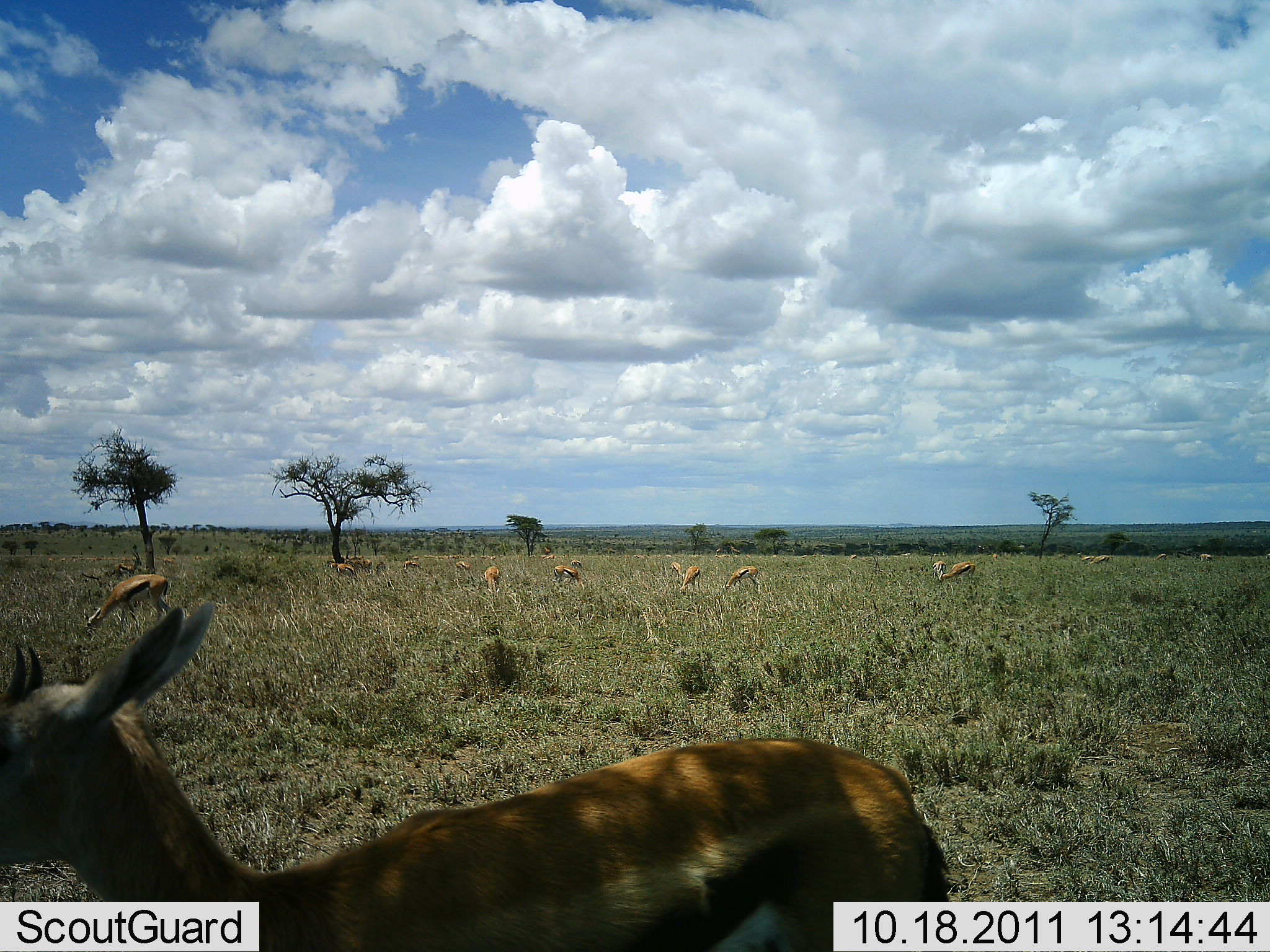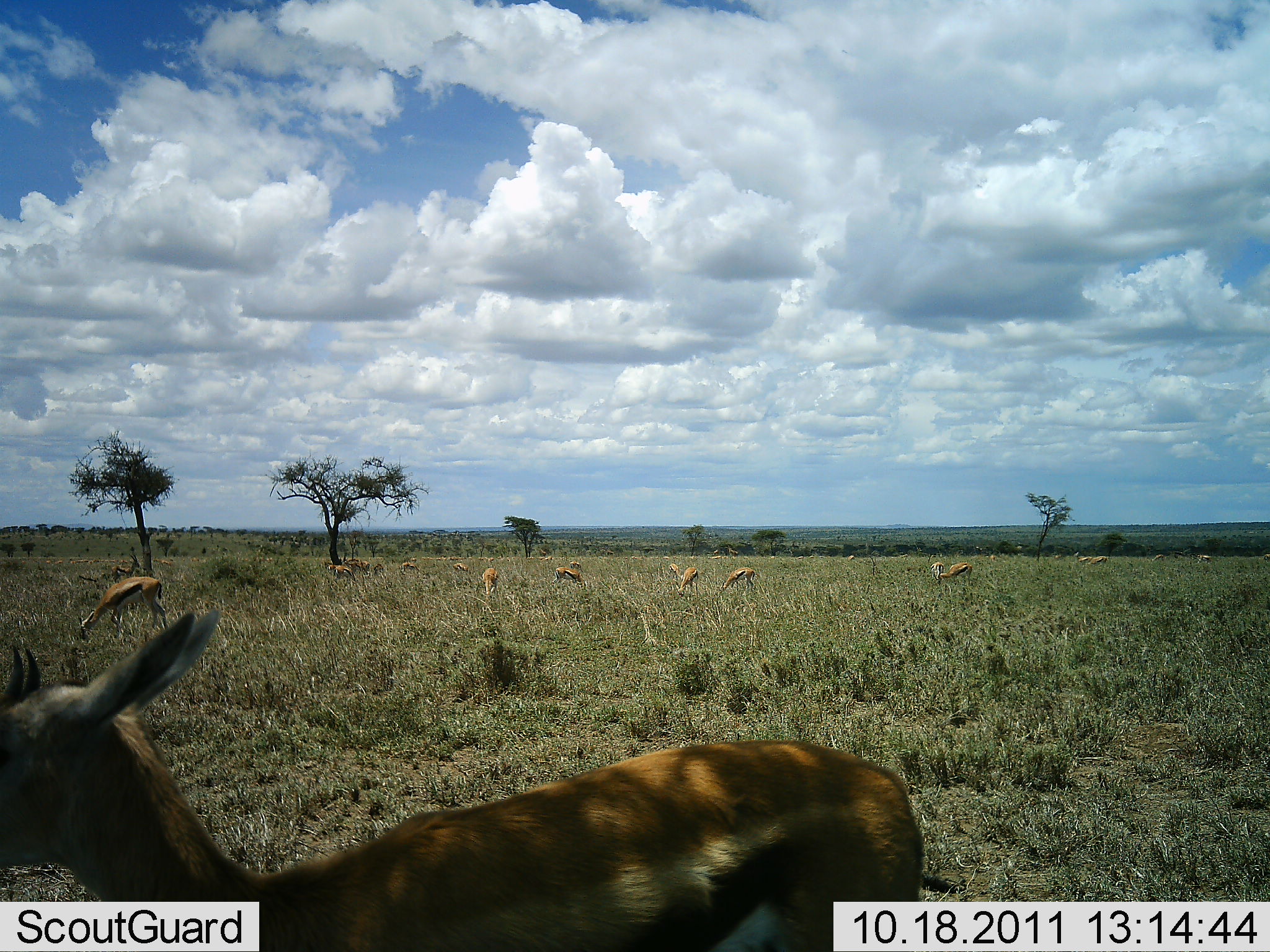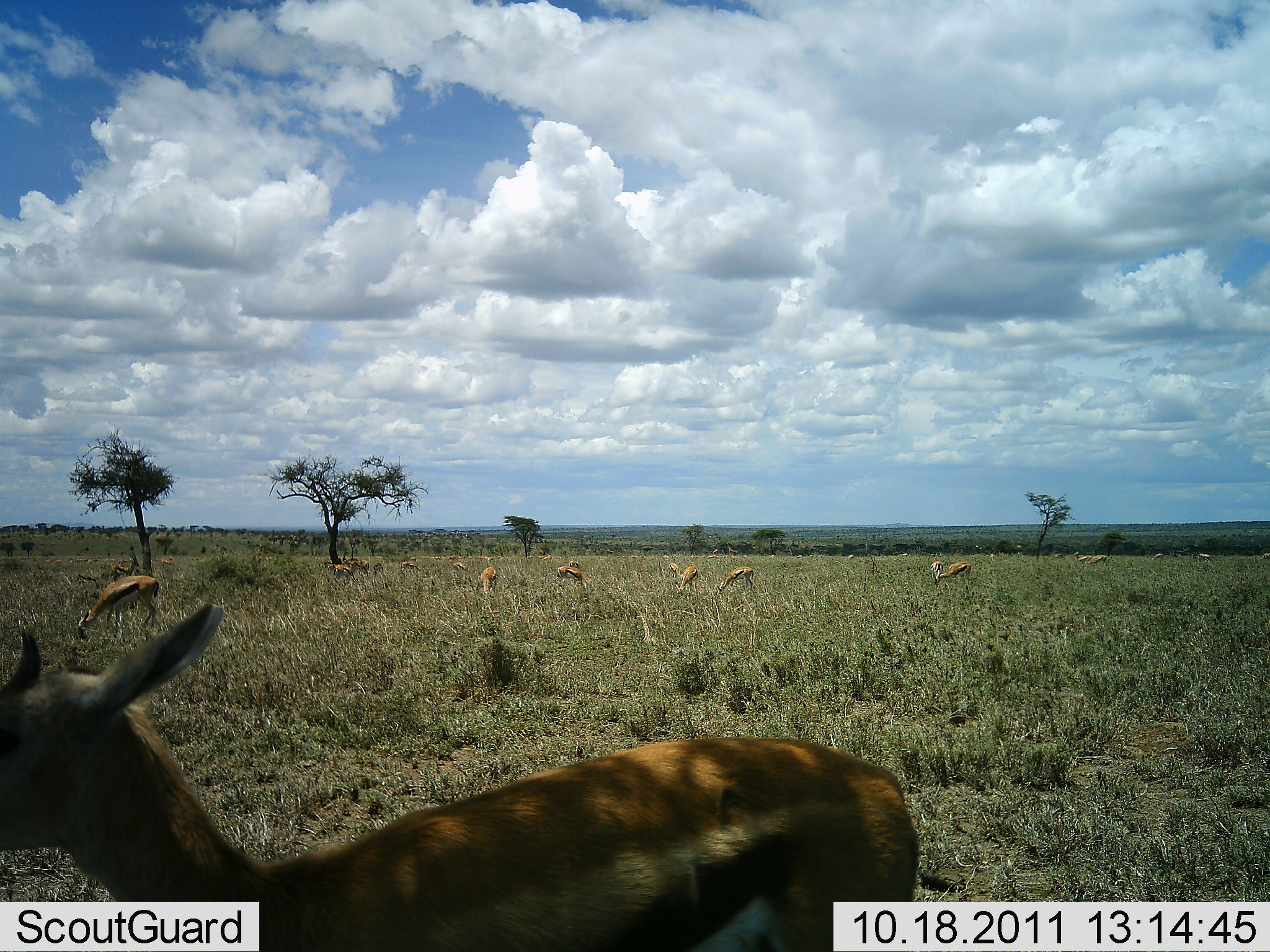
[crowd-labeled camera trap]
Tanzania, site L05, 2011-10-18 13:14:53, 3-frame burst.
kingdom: Animalia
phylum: Chordata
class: Mammalia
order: Artiodactyla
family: Bovidae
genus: Eudorcas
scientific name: Eudorcas thomsonii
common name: thomson's gazelle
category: gazellethomsons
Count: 11-50.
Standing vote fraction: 64%.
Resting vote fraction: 9%.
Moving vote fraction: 18%.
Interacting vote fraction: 0%.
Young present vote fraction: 0%.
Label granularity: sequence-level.